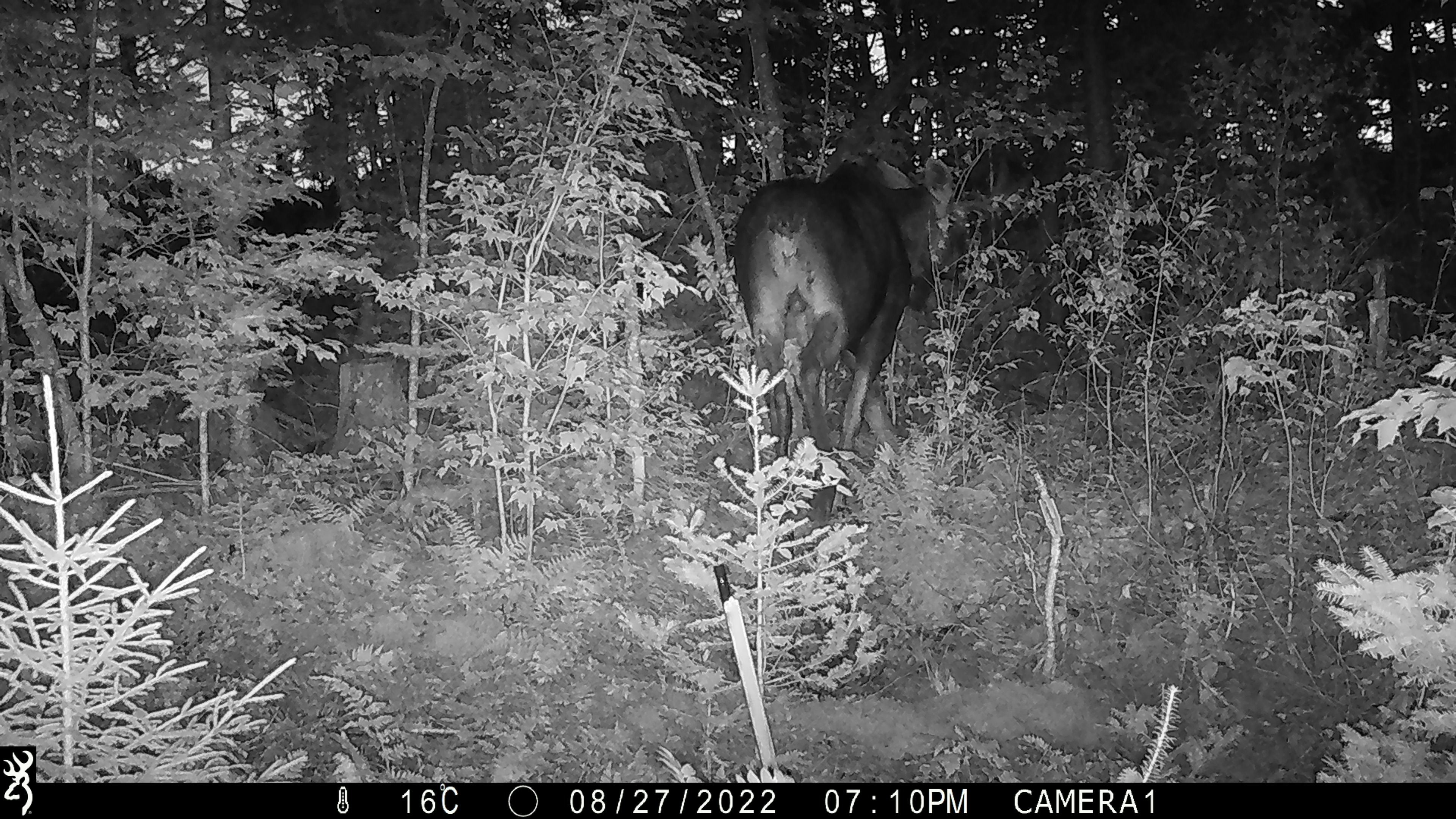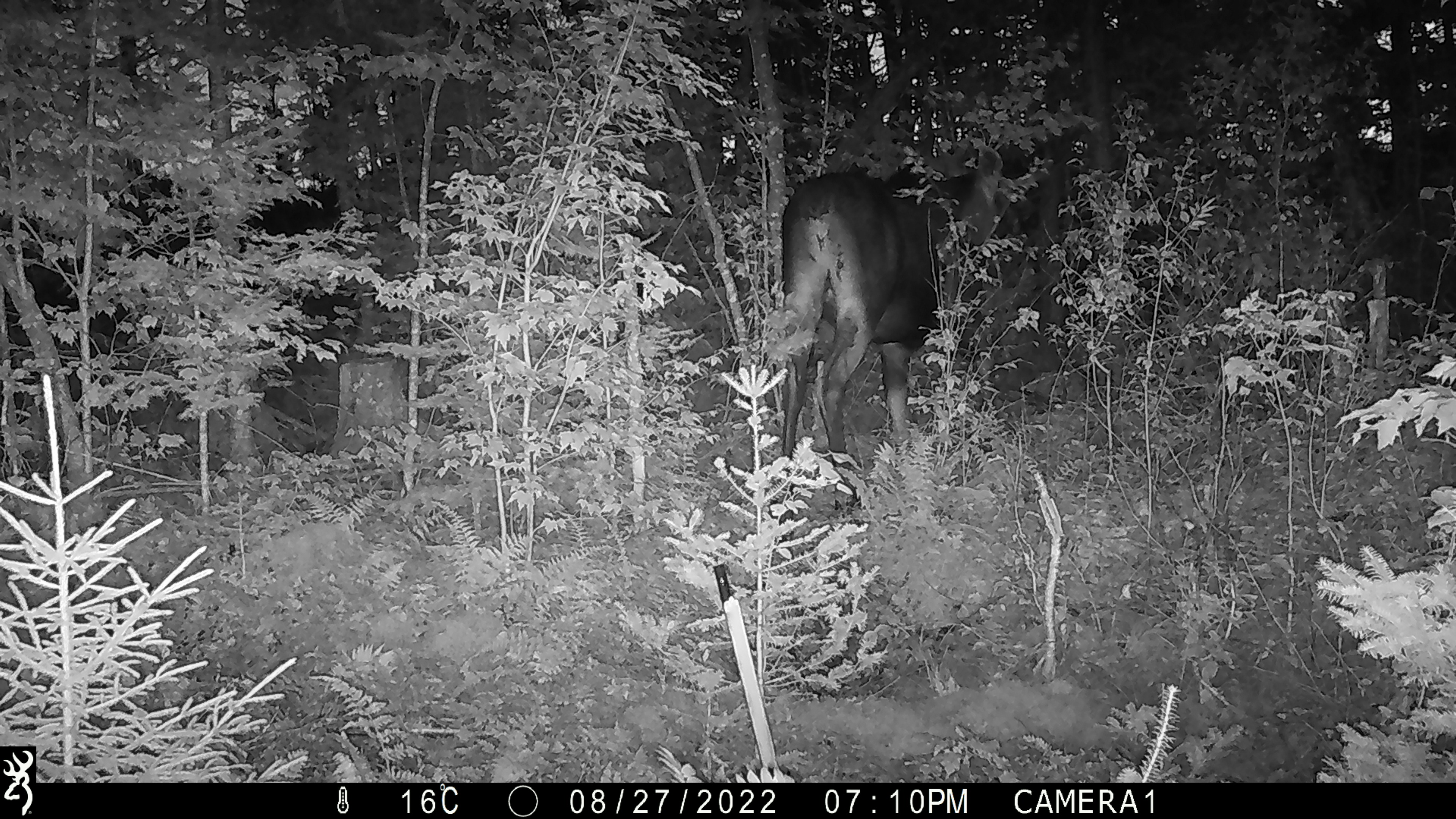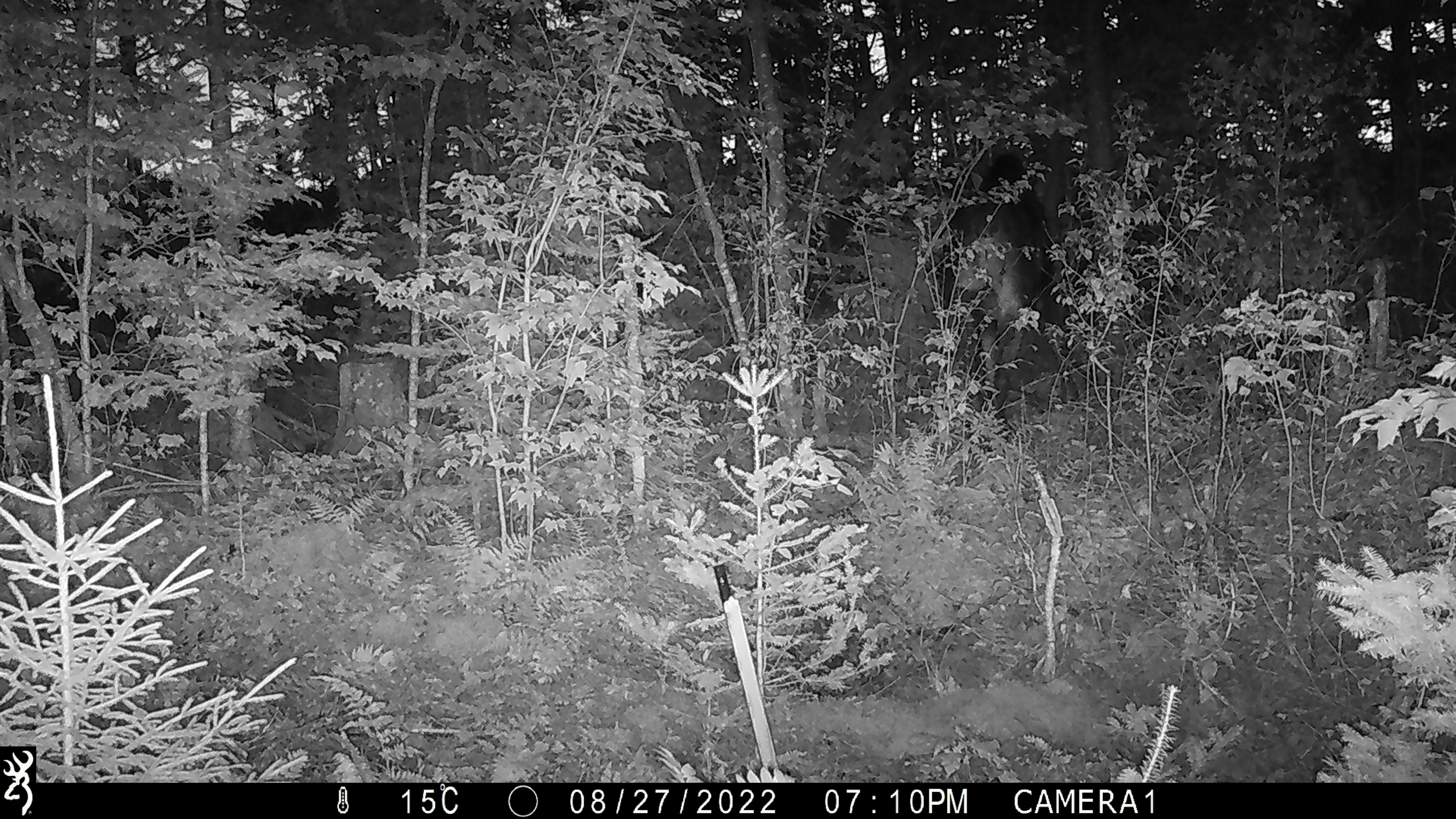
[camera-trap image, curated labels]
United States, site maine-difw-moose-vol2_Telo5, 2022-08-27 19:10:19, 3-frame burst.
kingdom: Animalia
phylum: Chordata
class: Mammalia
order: Artiodactyla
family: Cervidae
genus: Alces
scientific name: Alces alces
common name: moose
Moose (Alces alces).